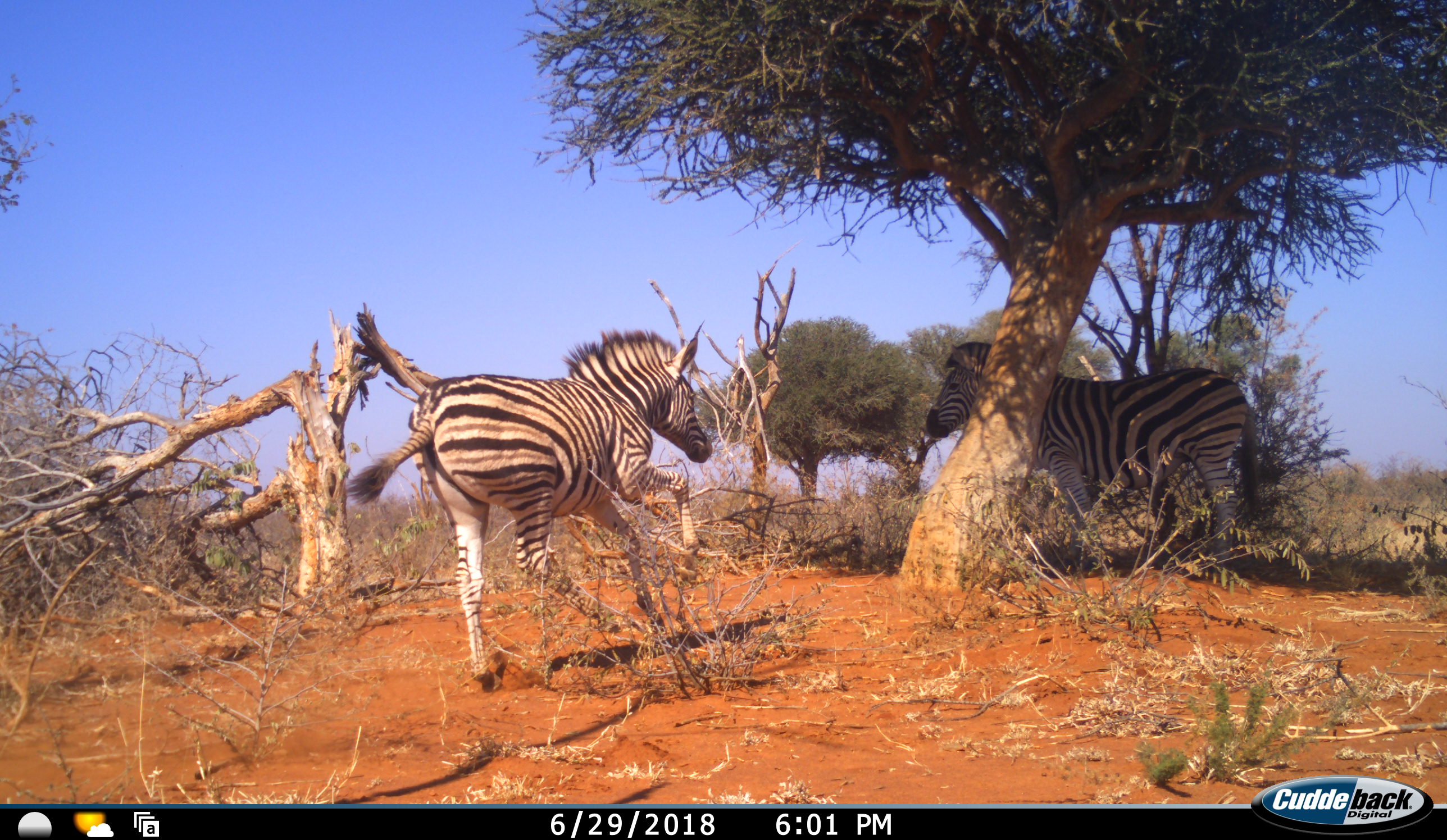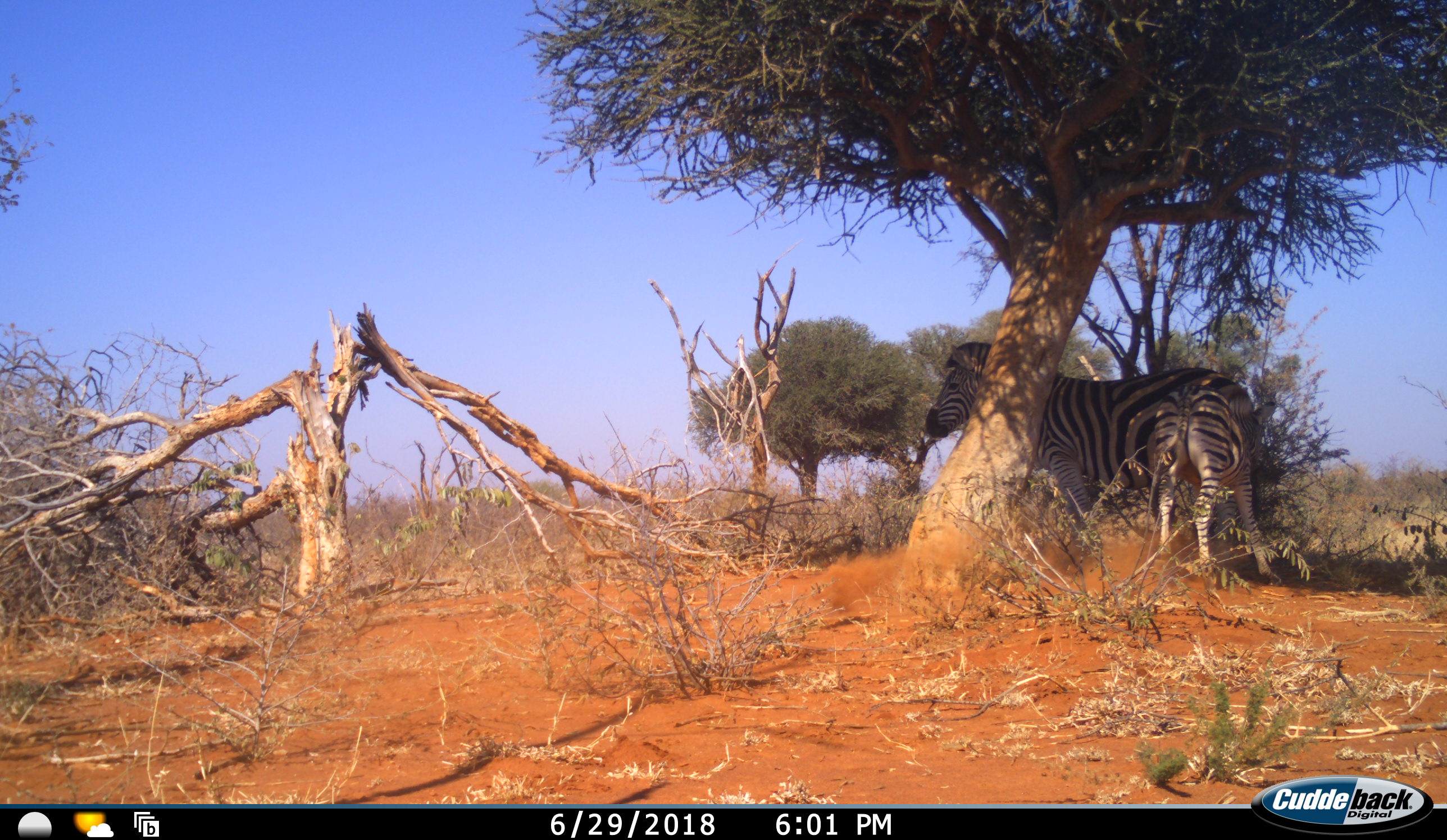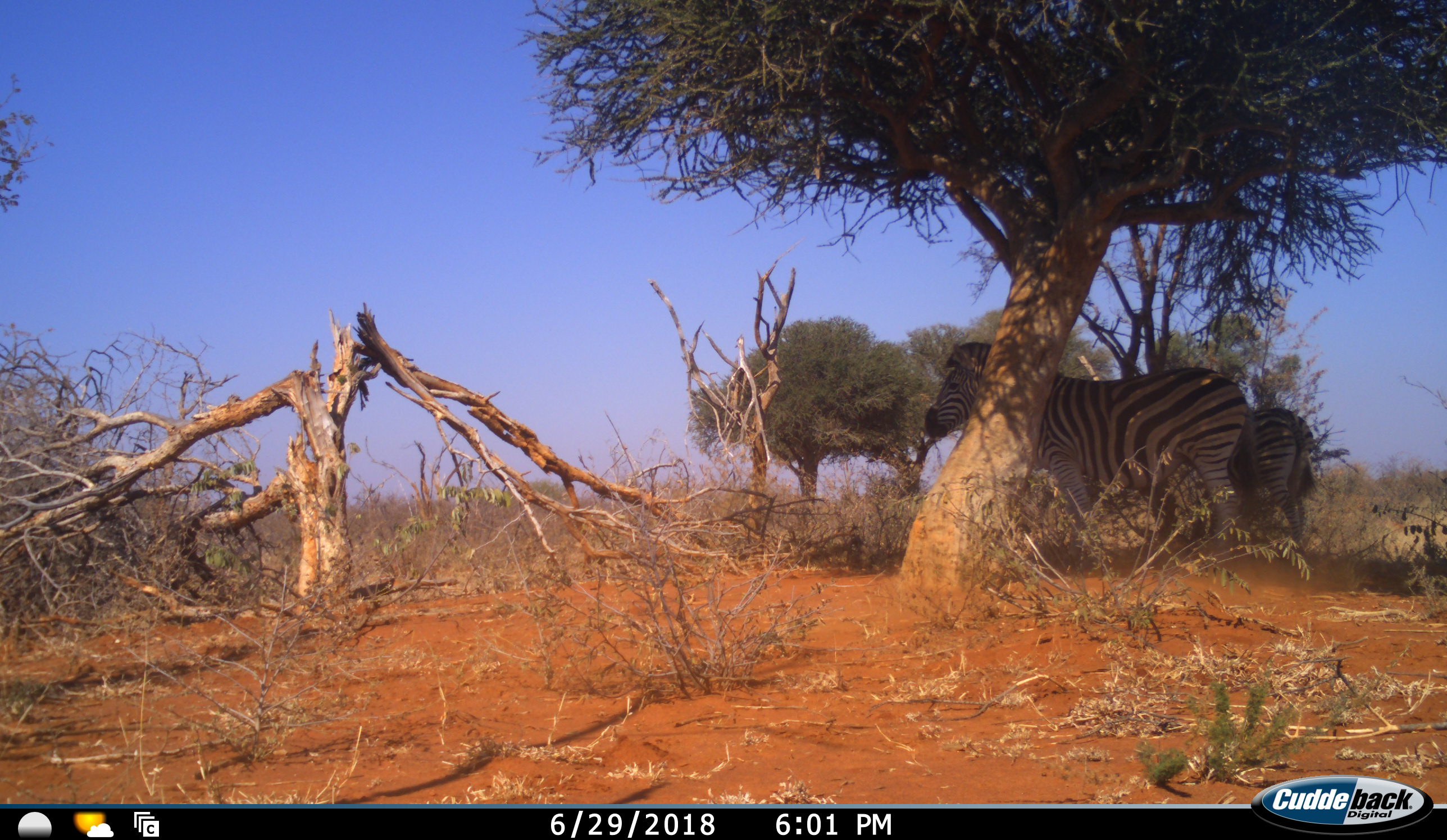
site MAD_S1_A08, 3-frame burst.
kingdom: Animalia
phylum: Chordata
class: Mammalia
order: Perissodactyla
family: Equidae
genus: Equus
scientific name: Equus quagga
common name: plains zebra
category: zebraplains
Zebraplains (plains zebra) (Equus quagga), count 2. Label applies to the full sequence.